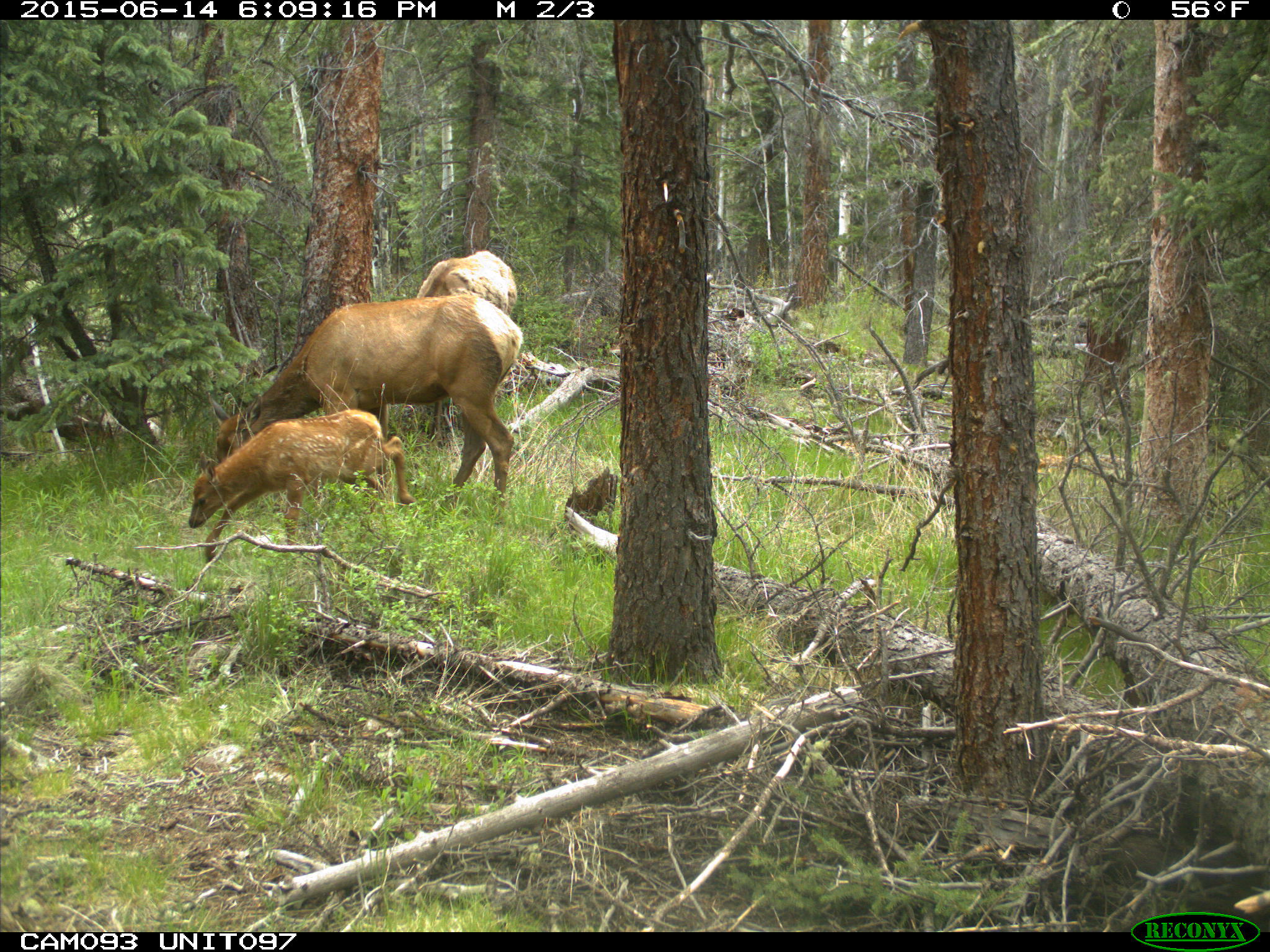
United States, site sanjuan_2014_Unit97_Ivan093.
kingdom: Animalia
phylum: Chordata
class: Mammalia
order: Artiodactyla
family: Cervidae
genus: Cervus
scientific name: Cervus elaphus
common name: red deer